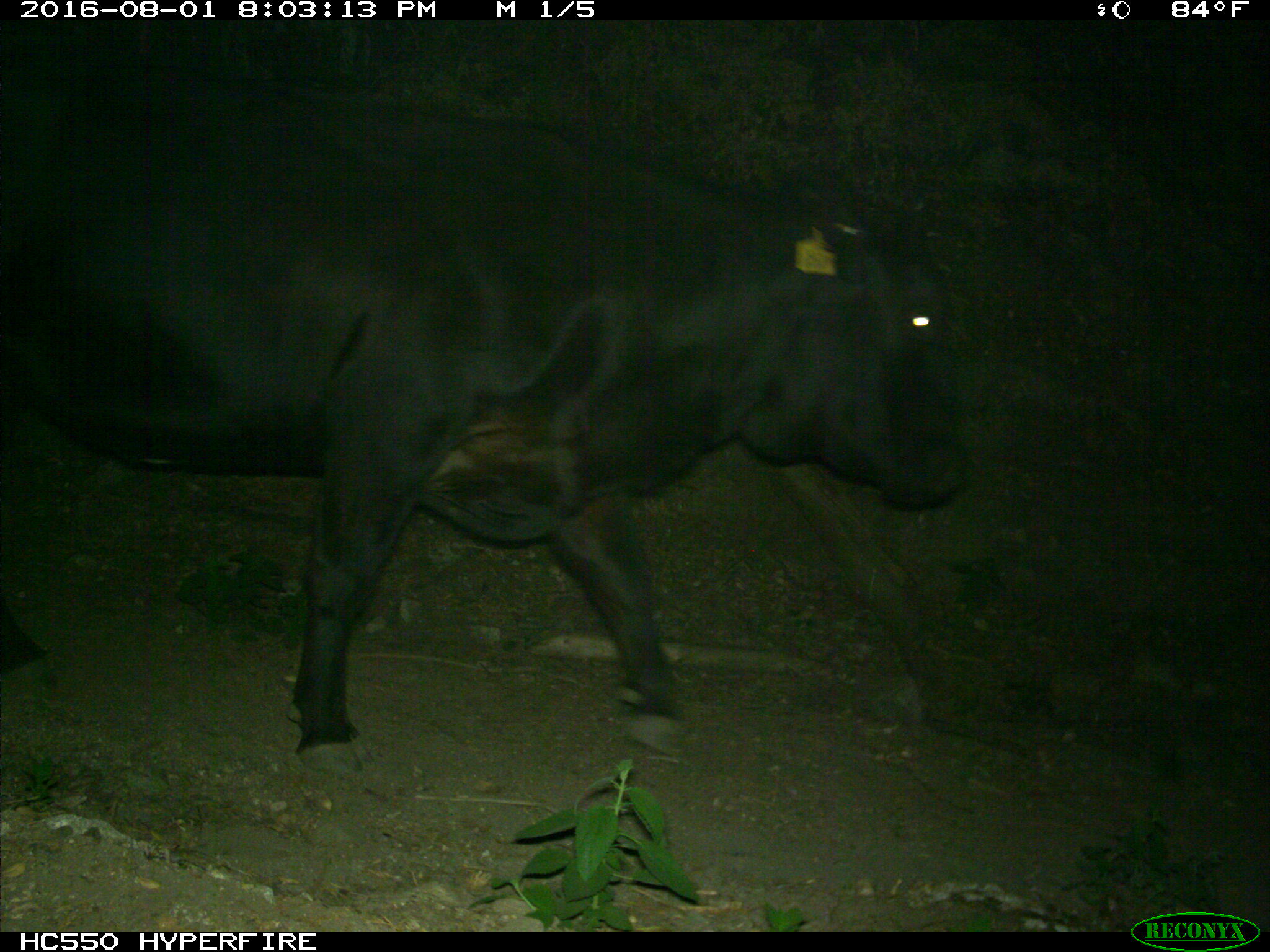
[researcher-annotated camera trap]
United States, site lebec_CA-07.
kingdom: Animalia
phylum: Chordata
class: Mammalia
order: Artiodactyla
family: Bovidae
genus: Bos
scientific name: Bos taurus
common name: domestic cow